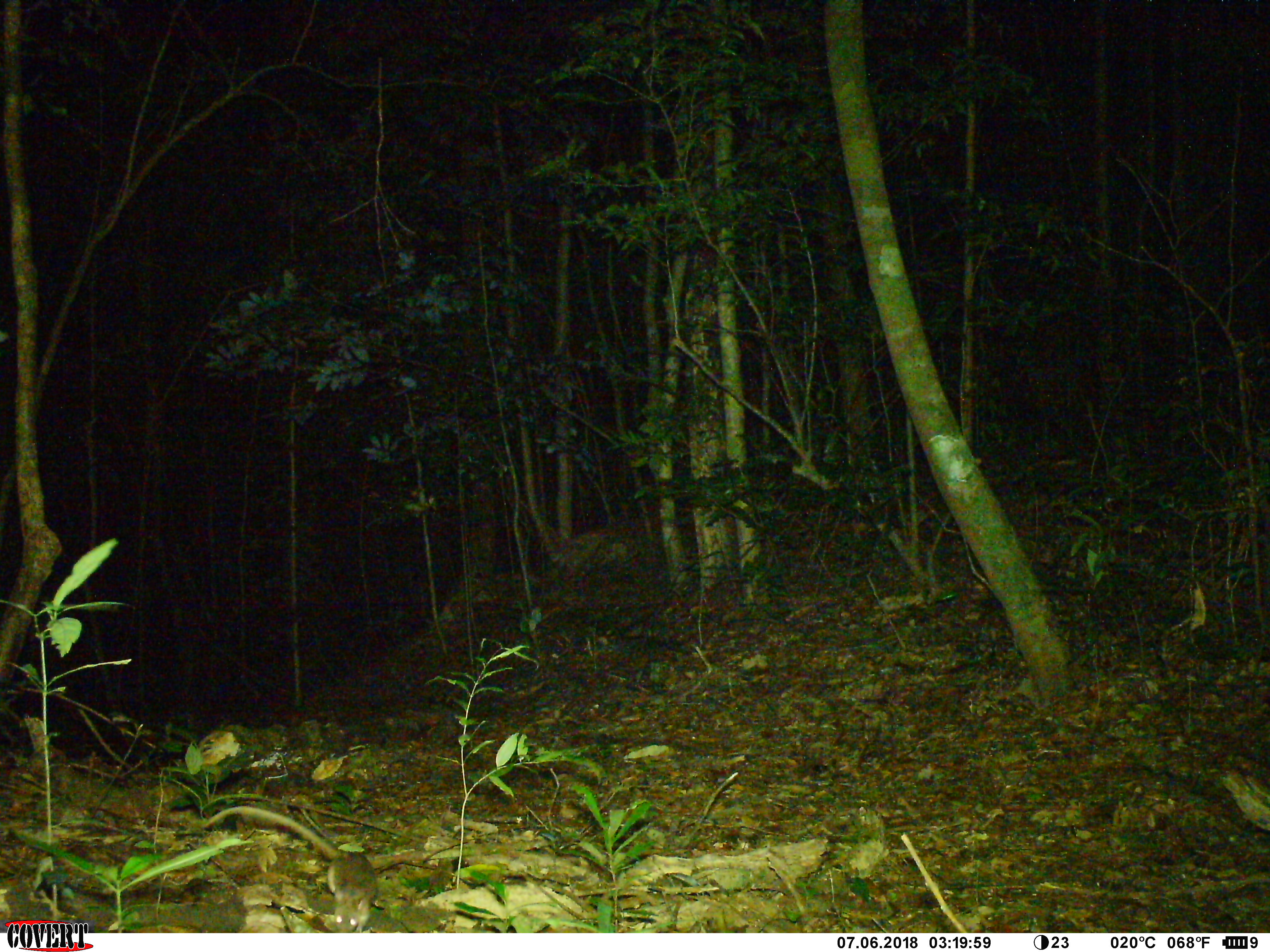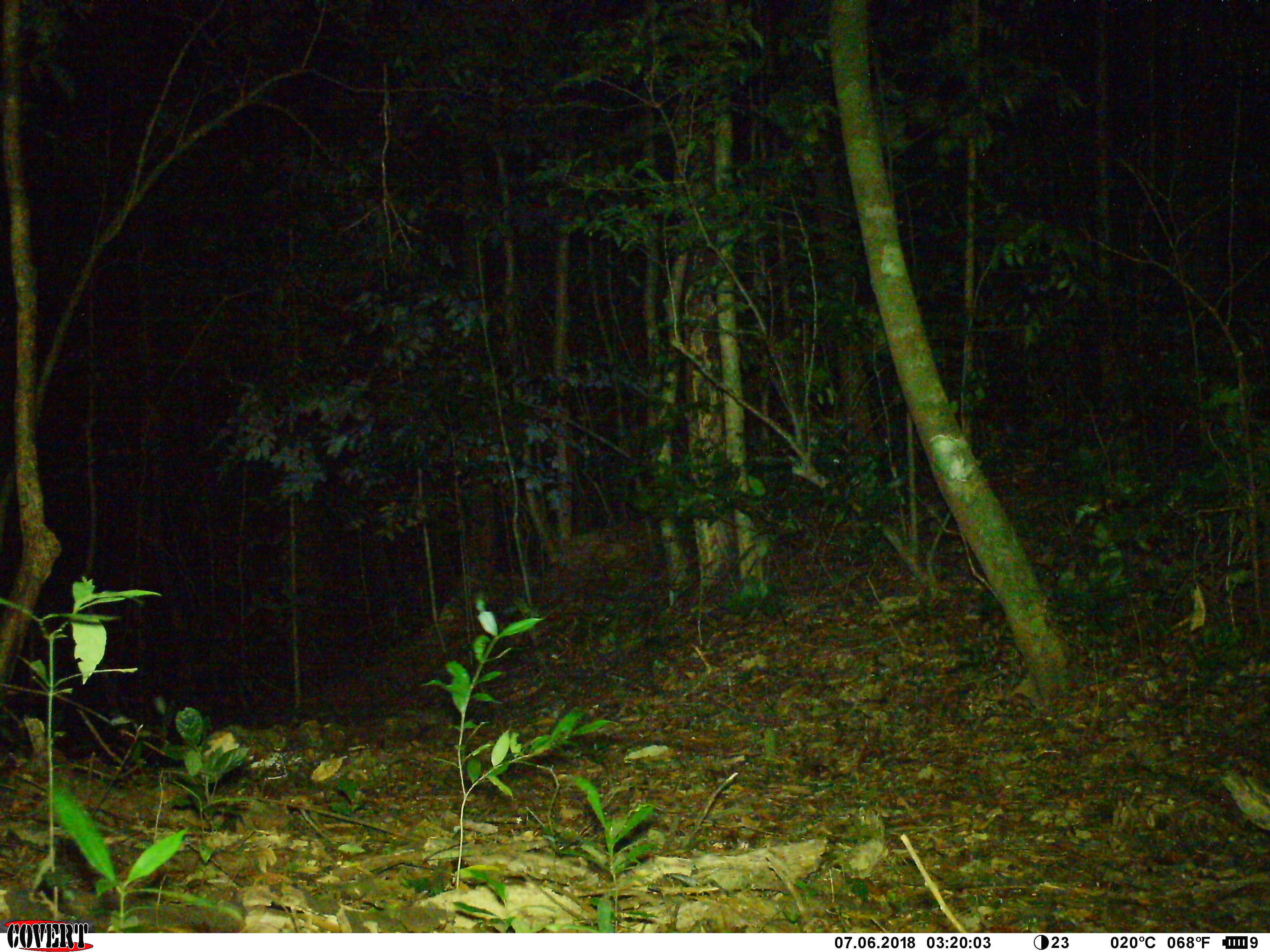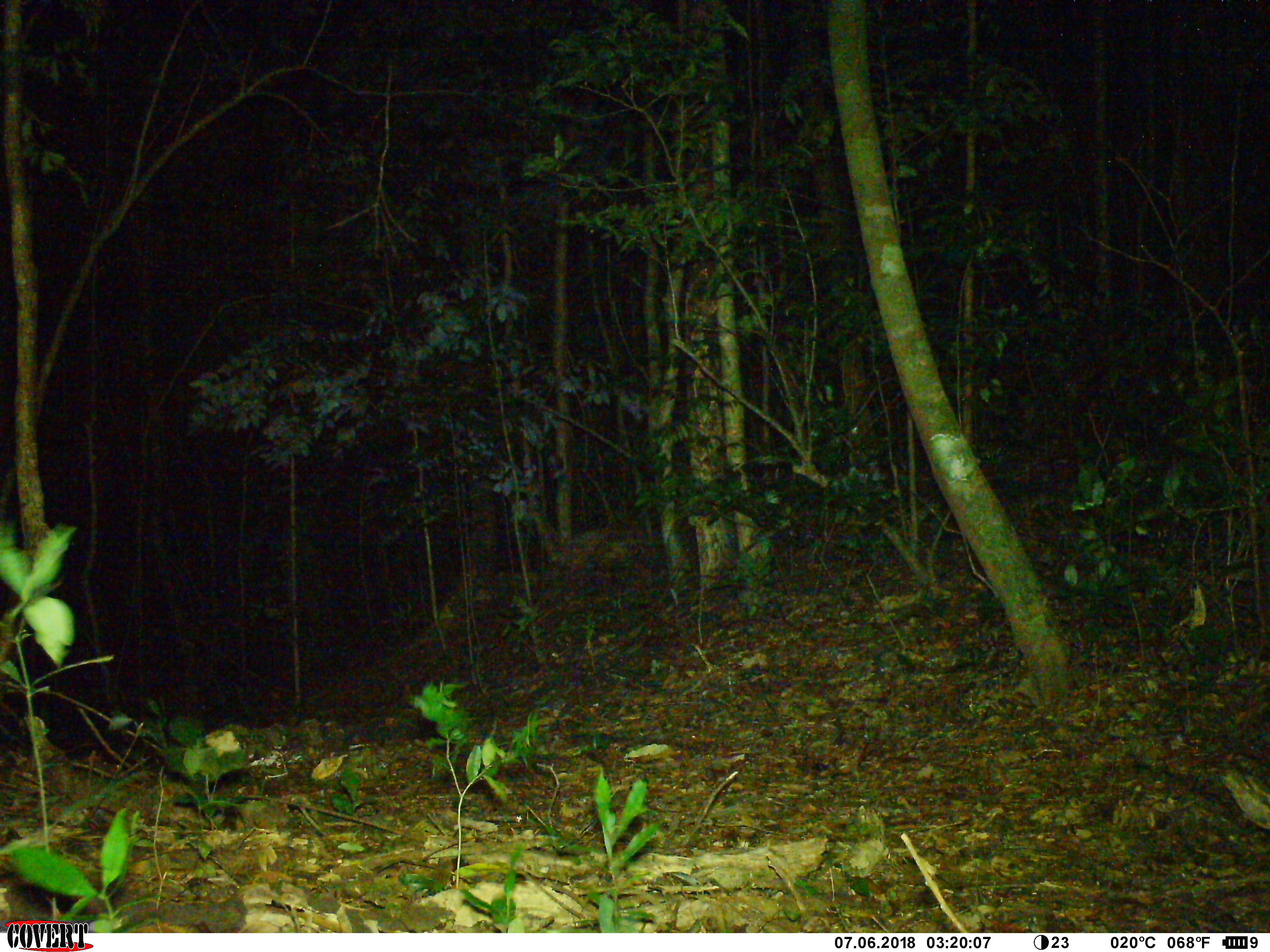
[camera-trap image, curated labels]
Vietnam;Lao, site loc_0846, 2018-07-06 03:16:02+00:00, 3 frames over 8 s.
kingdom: Animalia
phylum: Chordata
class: Mammalia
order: Rodentia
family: Muridae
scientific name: Muridae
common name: old-world mice and rats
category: unidentified murid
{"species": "unidentified murid (old-world mice and rats) (Muridae)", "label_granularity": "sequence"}